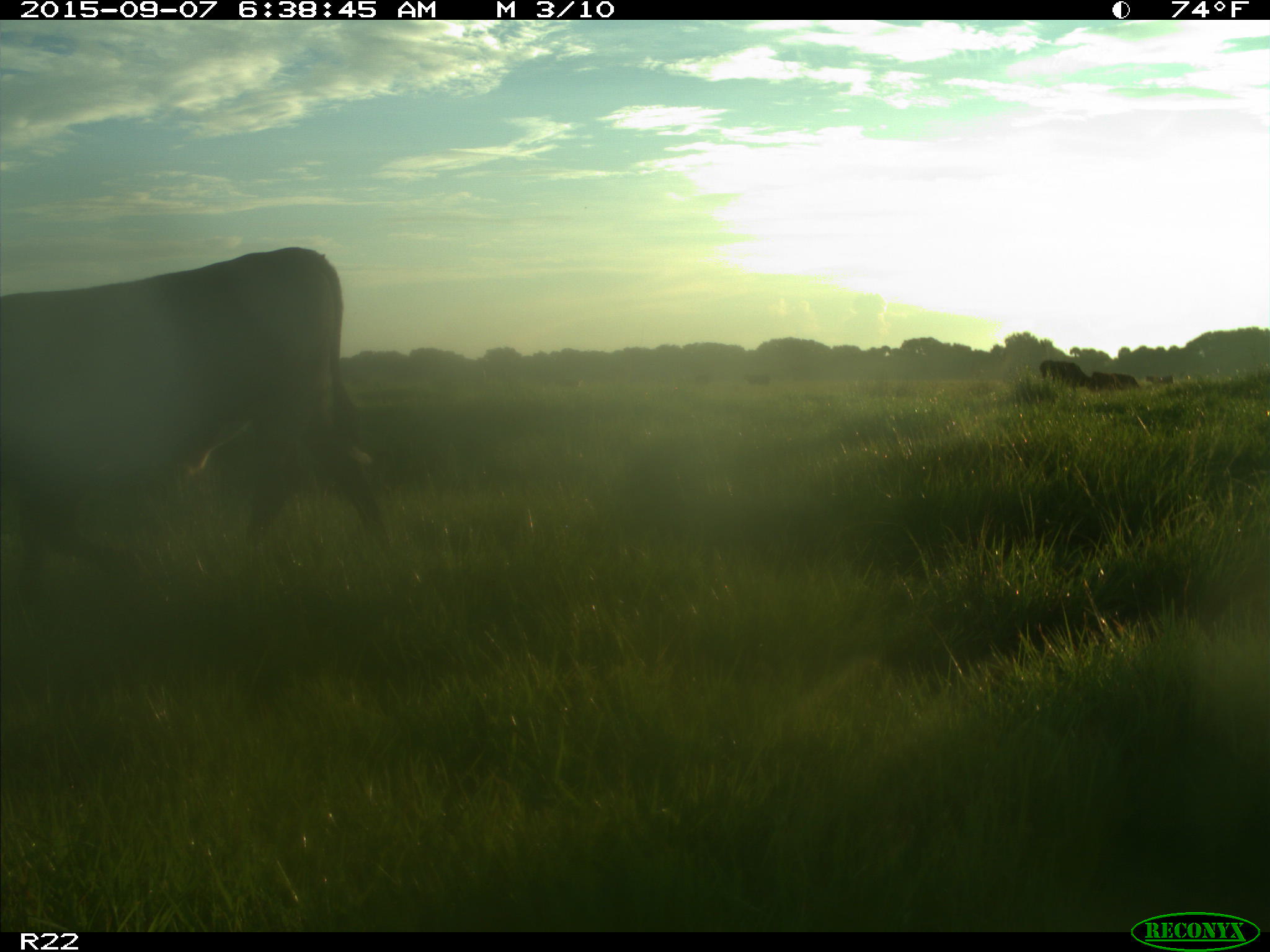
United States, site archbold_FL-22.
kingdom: Animalia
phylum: Chordata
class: Mammalia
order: Artiodactyla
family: Bovidae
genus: Bos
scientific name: Bos taurus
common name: domestic cow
Bos taurus (domestic cow).